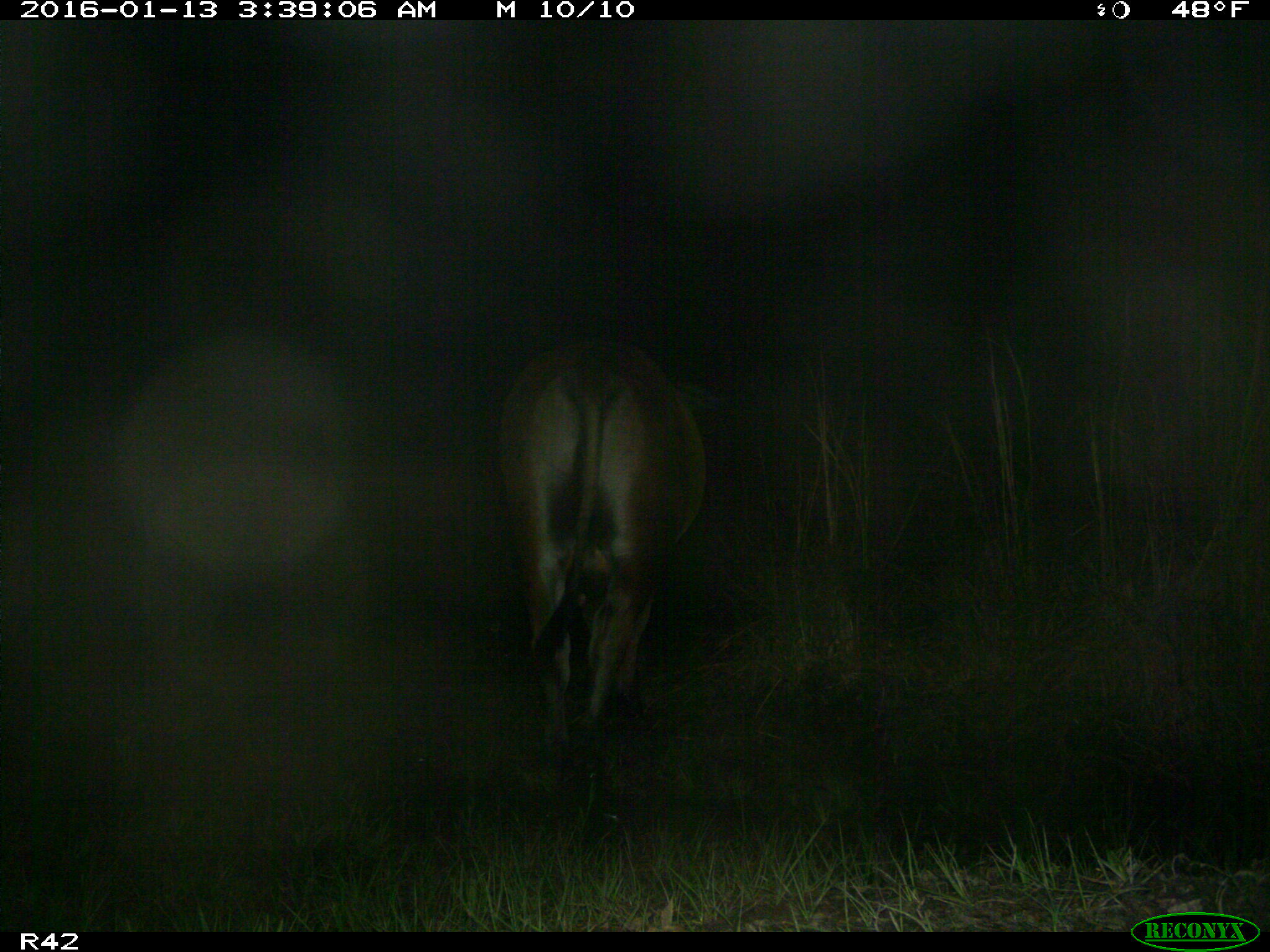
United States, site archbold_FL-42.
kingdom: Animalia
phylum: Chordata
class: Mammalia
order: Artiodactyla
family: Bovidae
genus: Bos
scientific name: Bos taurus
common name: domestic cow